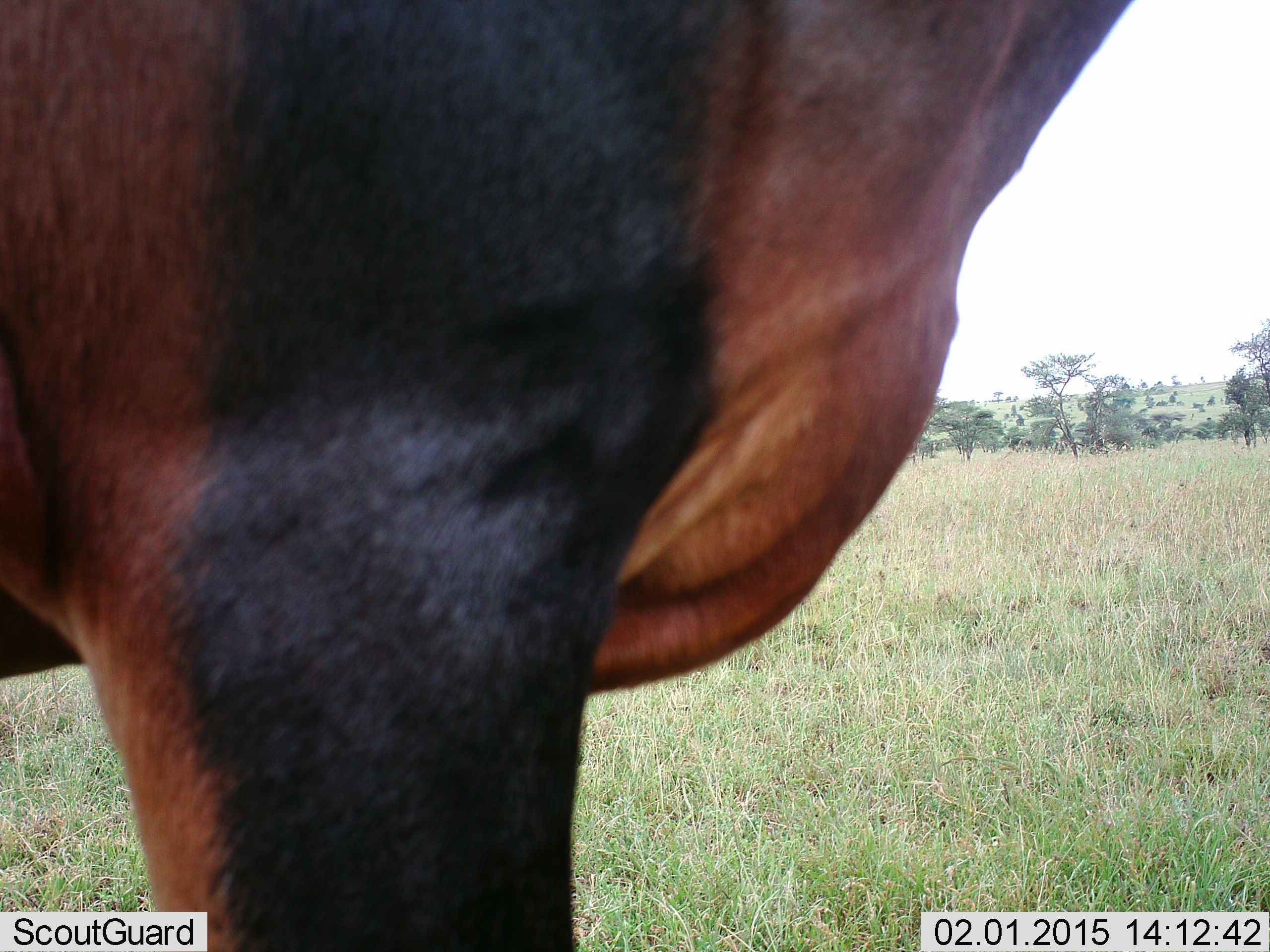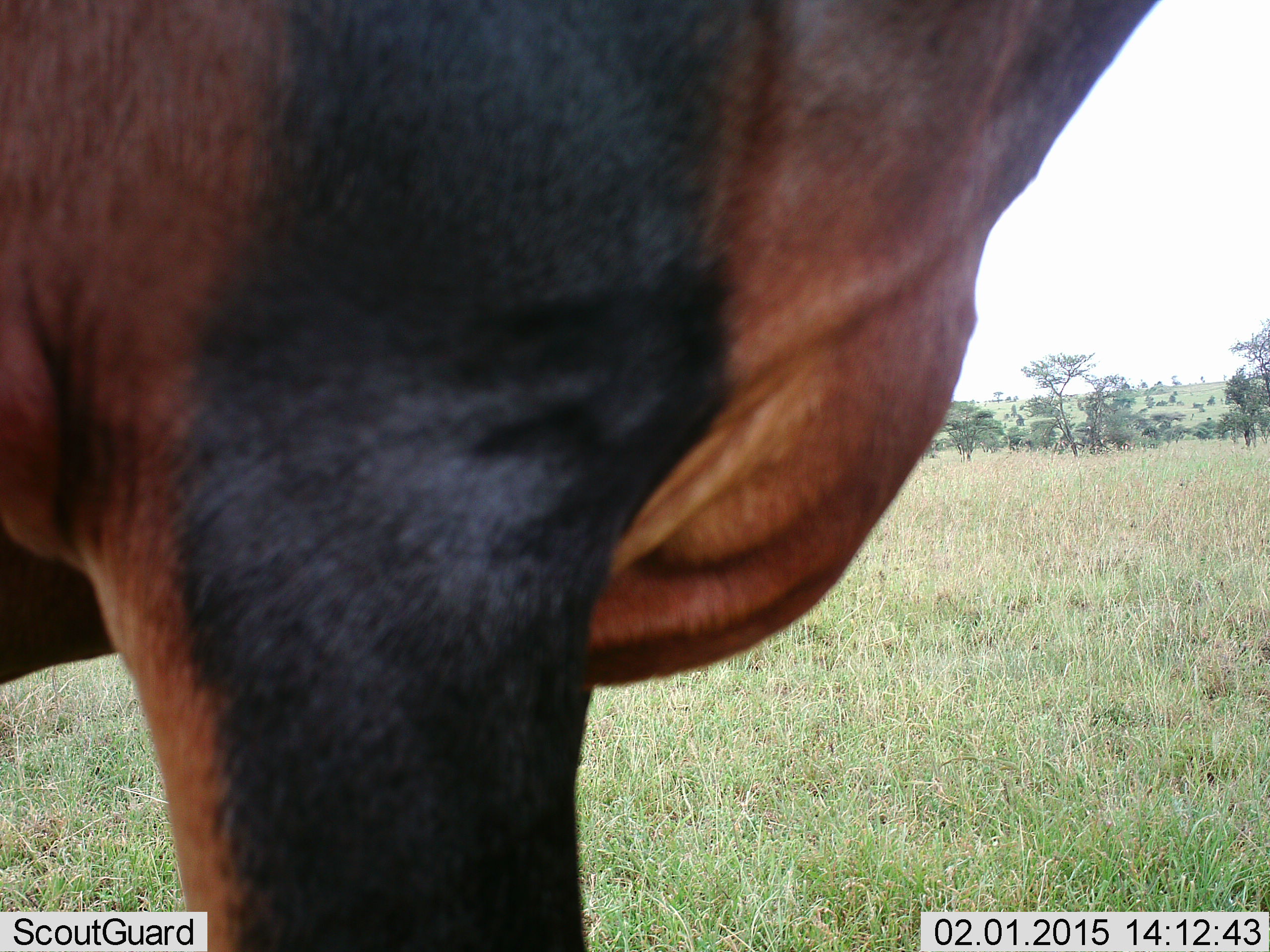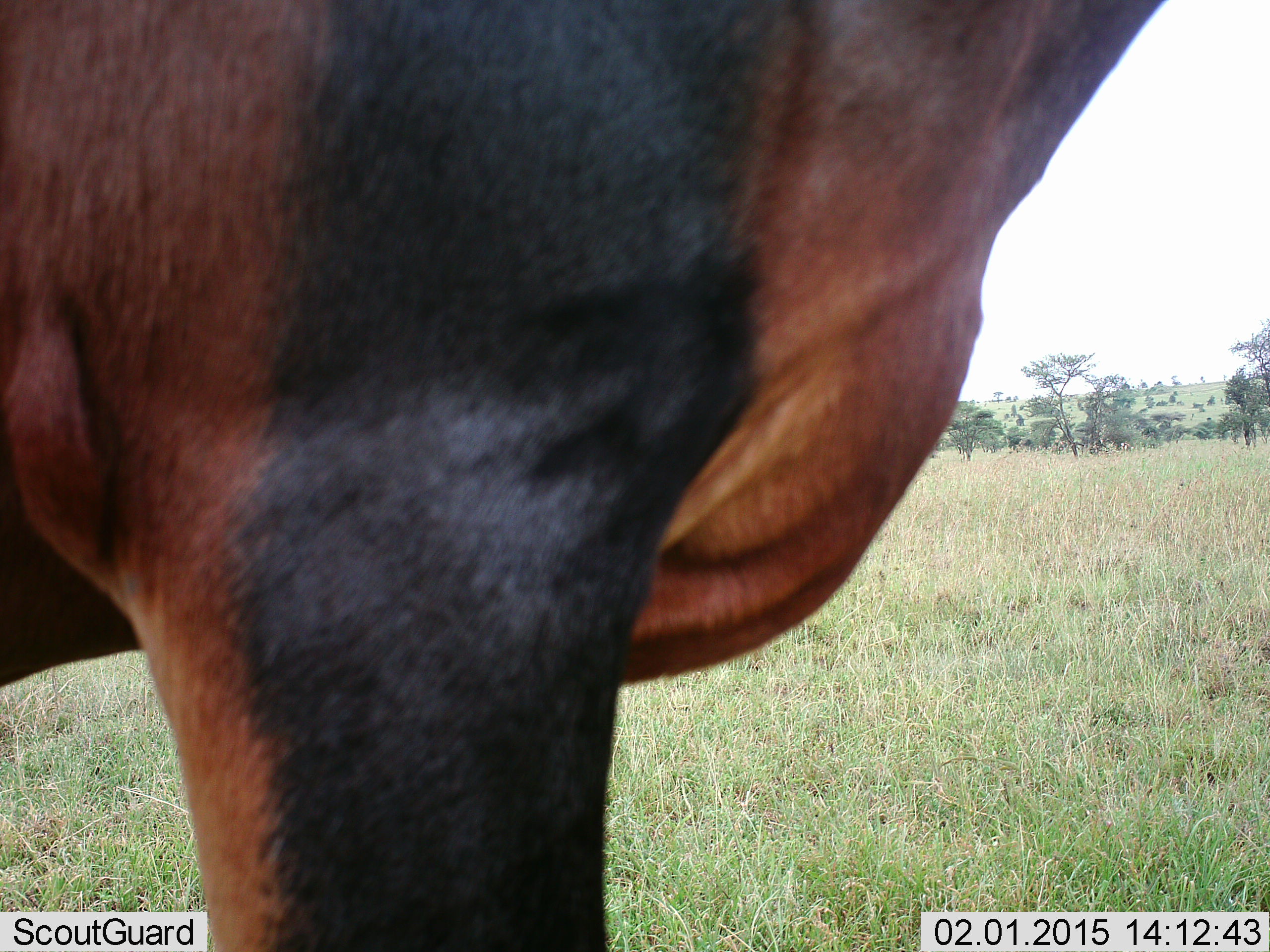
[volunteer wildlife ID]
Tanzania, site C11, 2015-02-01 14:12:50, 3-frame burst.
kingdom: Animalia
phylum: Chordata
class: Mammalia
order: Artiodactyla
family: Bovidae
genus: Damaliscus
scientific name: Damaliscus lunatus jimela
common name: topi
Topi (Damaliscus lunatus jimela), count 1. Behavior (volunteer vote fractions): standing 100%, resting 0%, moving 0%, interacting 0%. Young present (vote fraction): 0%. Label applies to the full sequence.